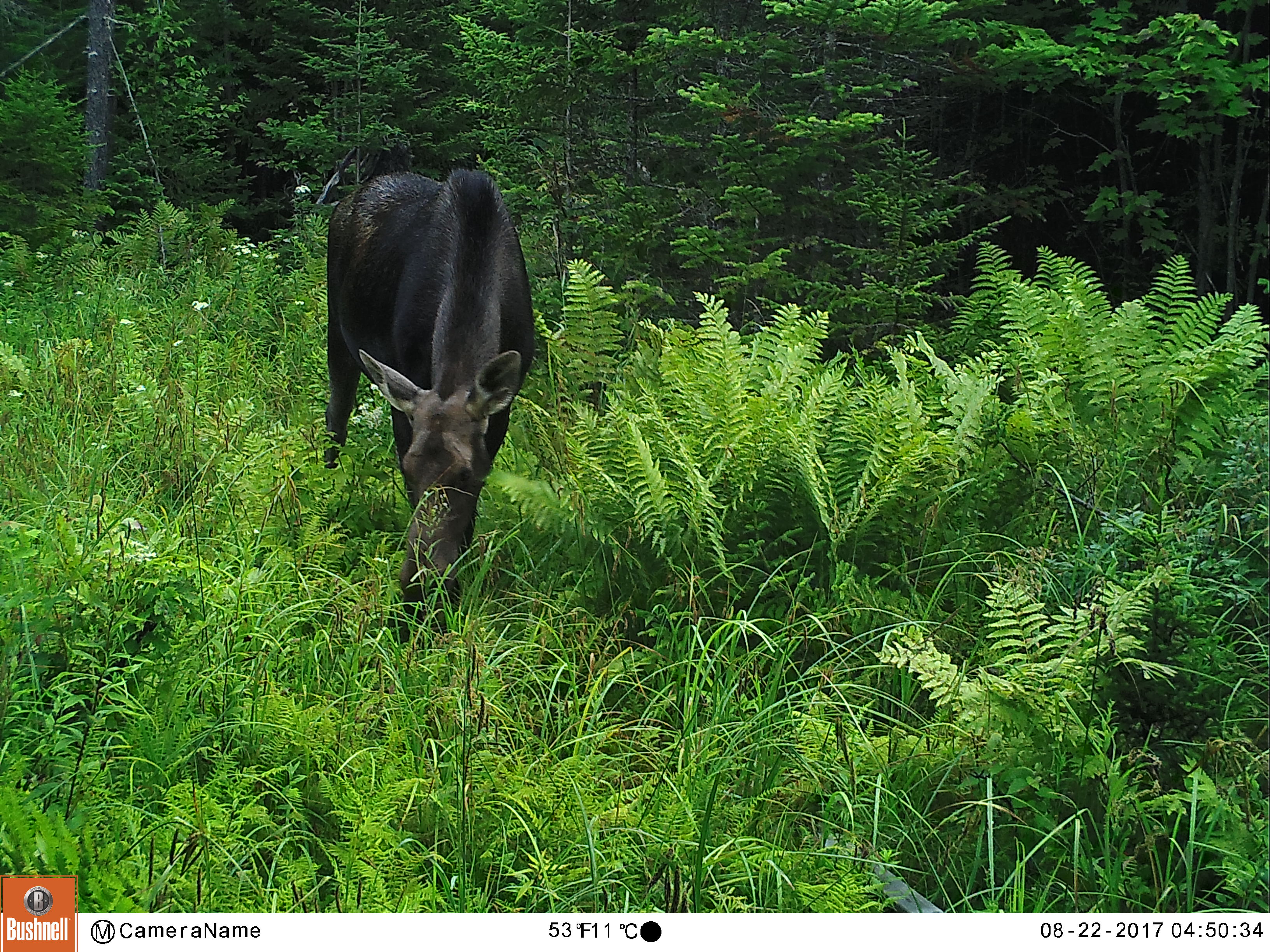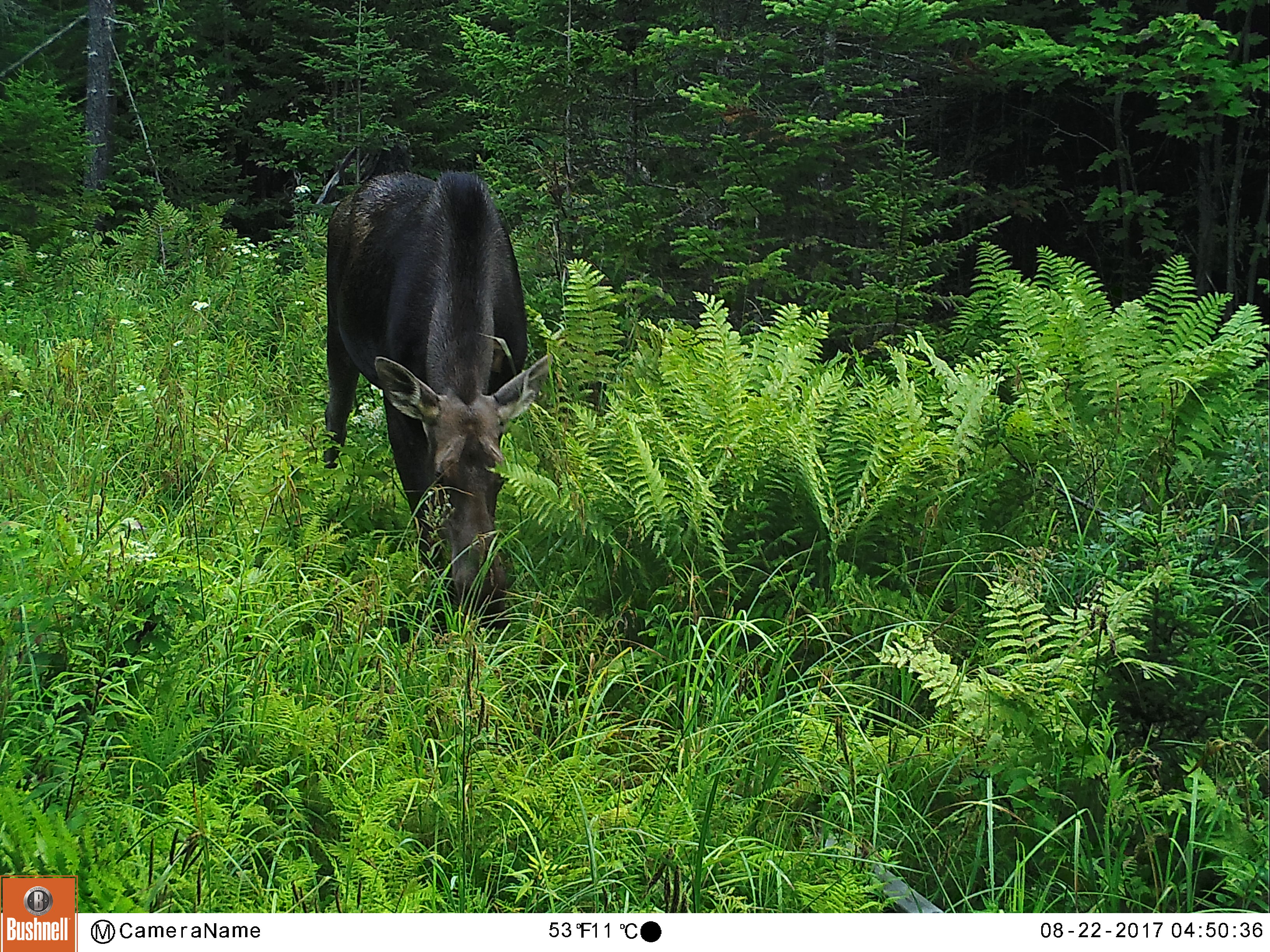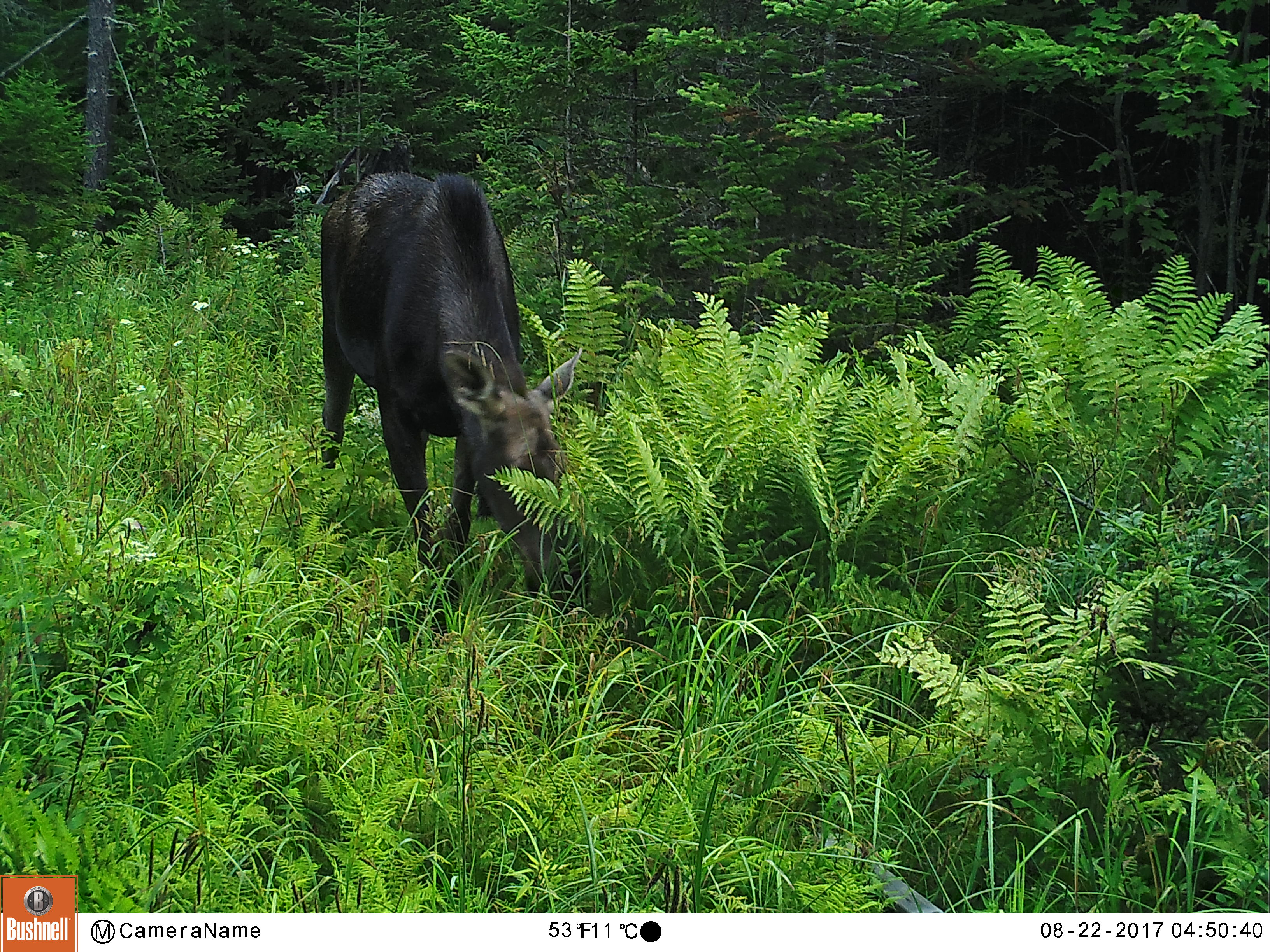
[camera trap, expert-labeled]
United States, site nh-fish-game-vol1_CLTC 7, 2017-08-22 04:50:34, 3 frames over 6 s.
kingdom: Animalia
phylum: Chordata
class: Mammalia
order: Artiodactyla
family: Cervidae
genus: Alces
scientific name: Alces alces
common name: moose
Moose (Alces alces).